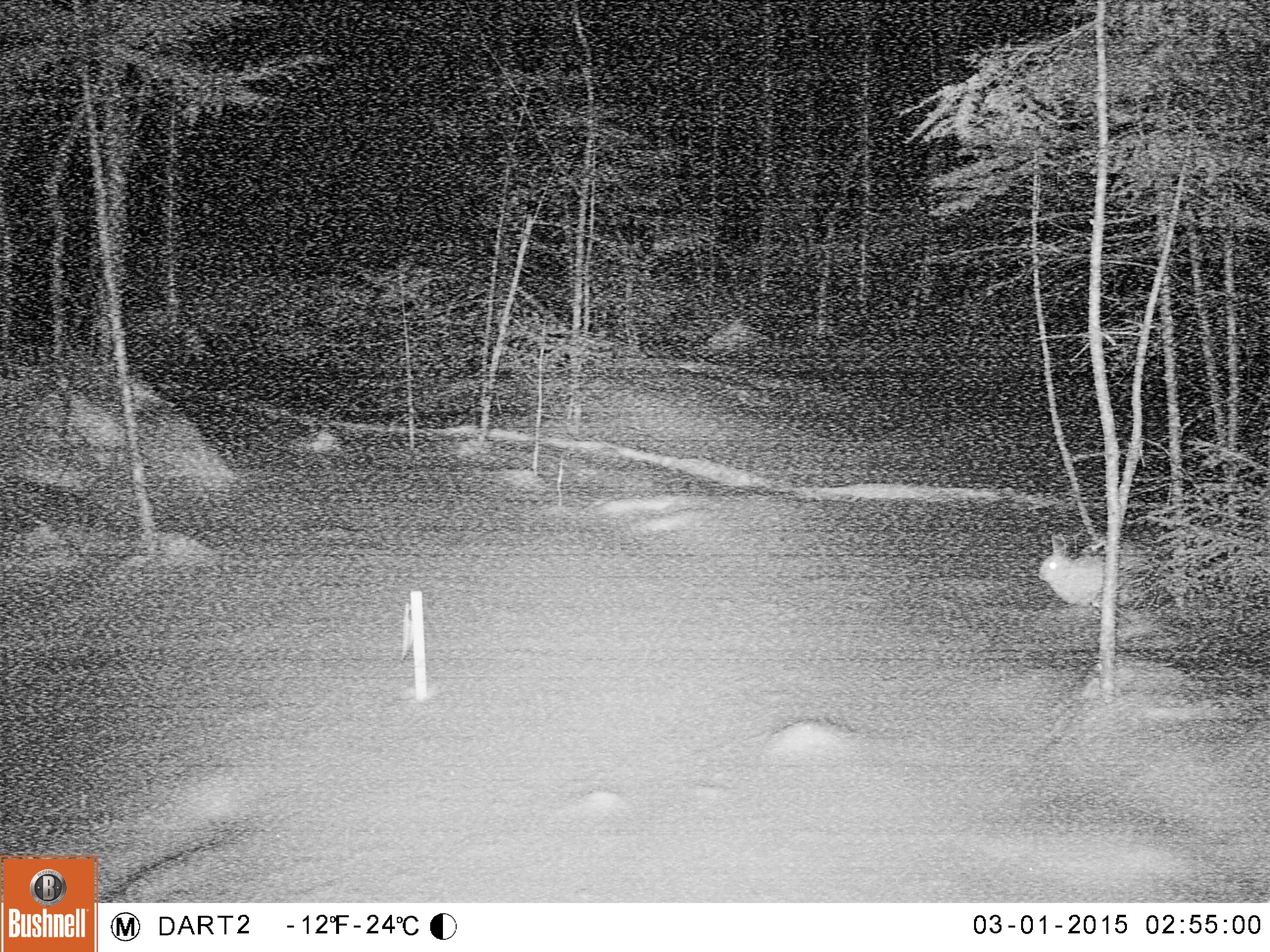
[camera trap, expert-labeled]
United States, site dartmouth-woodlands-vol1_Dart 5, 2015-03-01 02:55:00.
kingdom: Animalia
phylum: Chordata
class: Mammalia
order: Lagomorpha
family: Leporidae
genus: Lepus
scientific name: Lepus americanus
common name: snowshoe hare